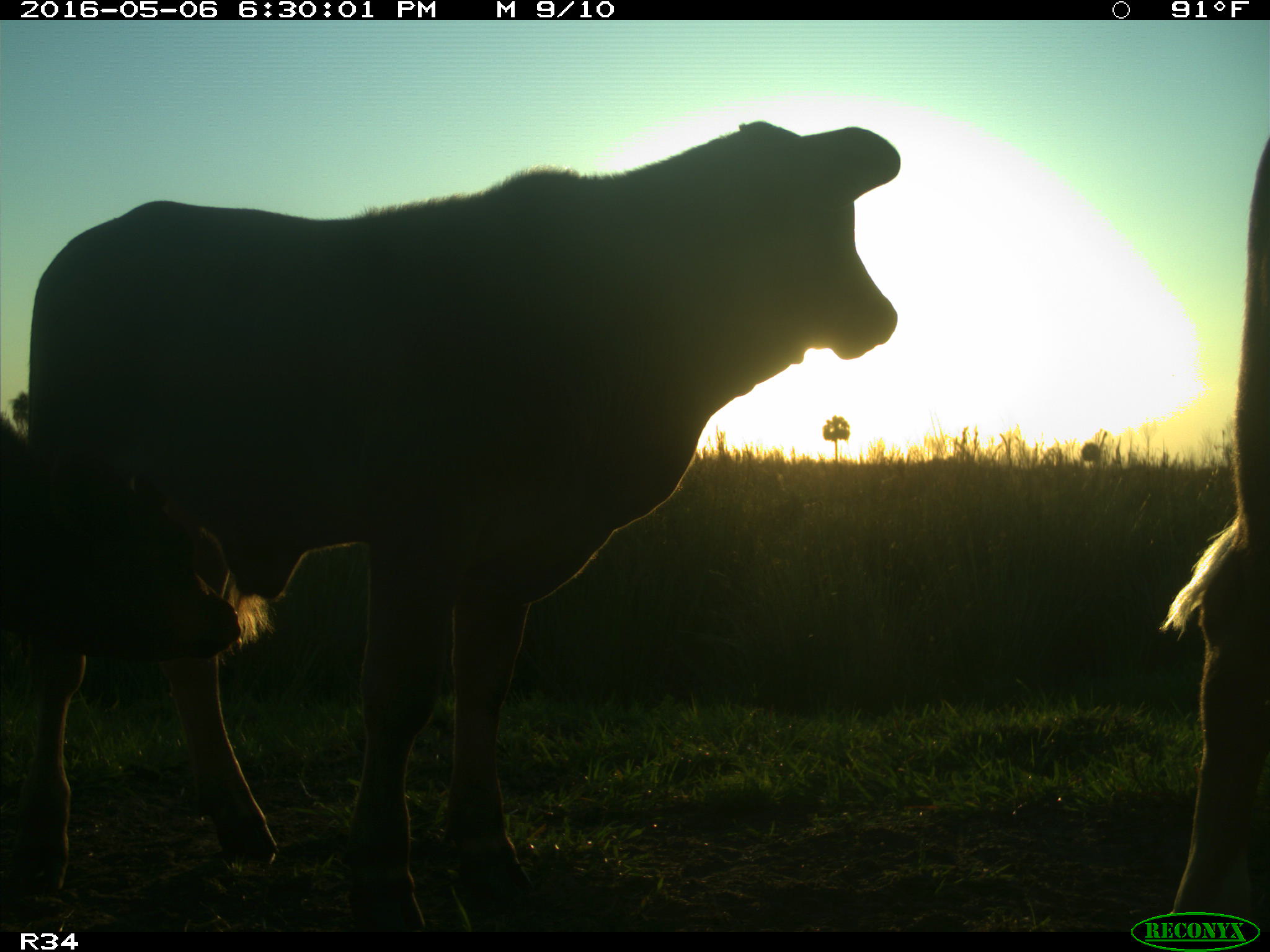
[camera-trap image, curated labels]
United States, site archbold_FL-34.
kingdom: Animalia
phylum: Chordata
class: Mammalia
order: Artiodactyla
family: Bovidae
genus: Bos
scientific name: Bos taurus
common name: domestic cow